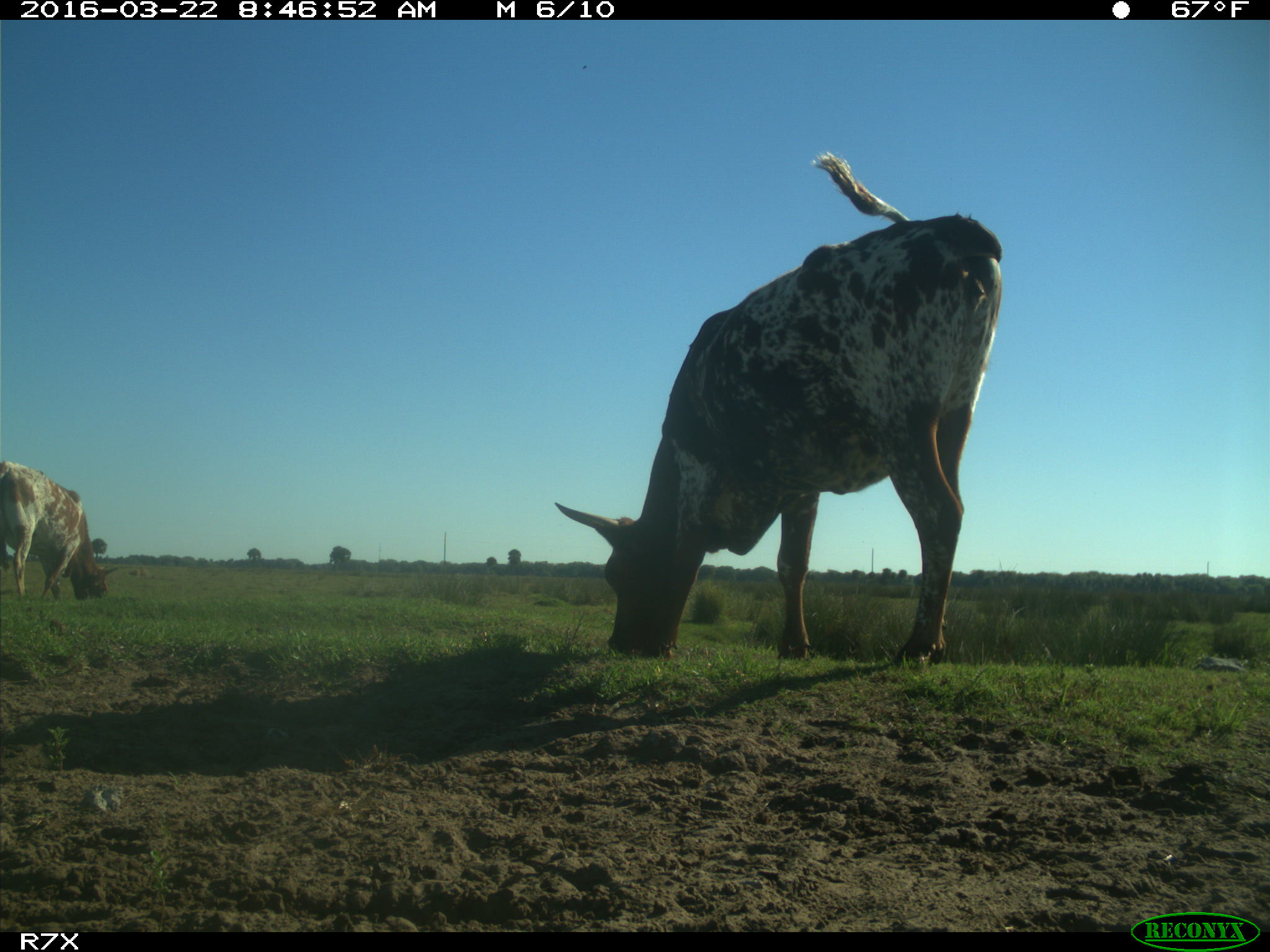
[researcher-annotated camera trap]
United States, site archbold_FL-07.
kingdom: Animalia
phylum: Chordata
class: Mammalia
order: Artiodactyla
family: Bovidae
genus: Bos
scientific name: Bos taurus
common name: domestic cow